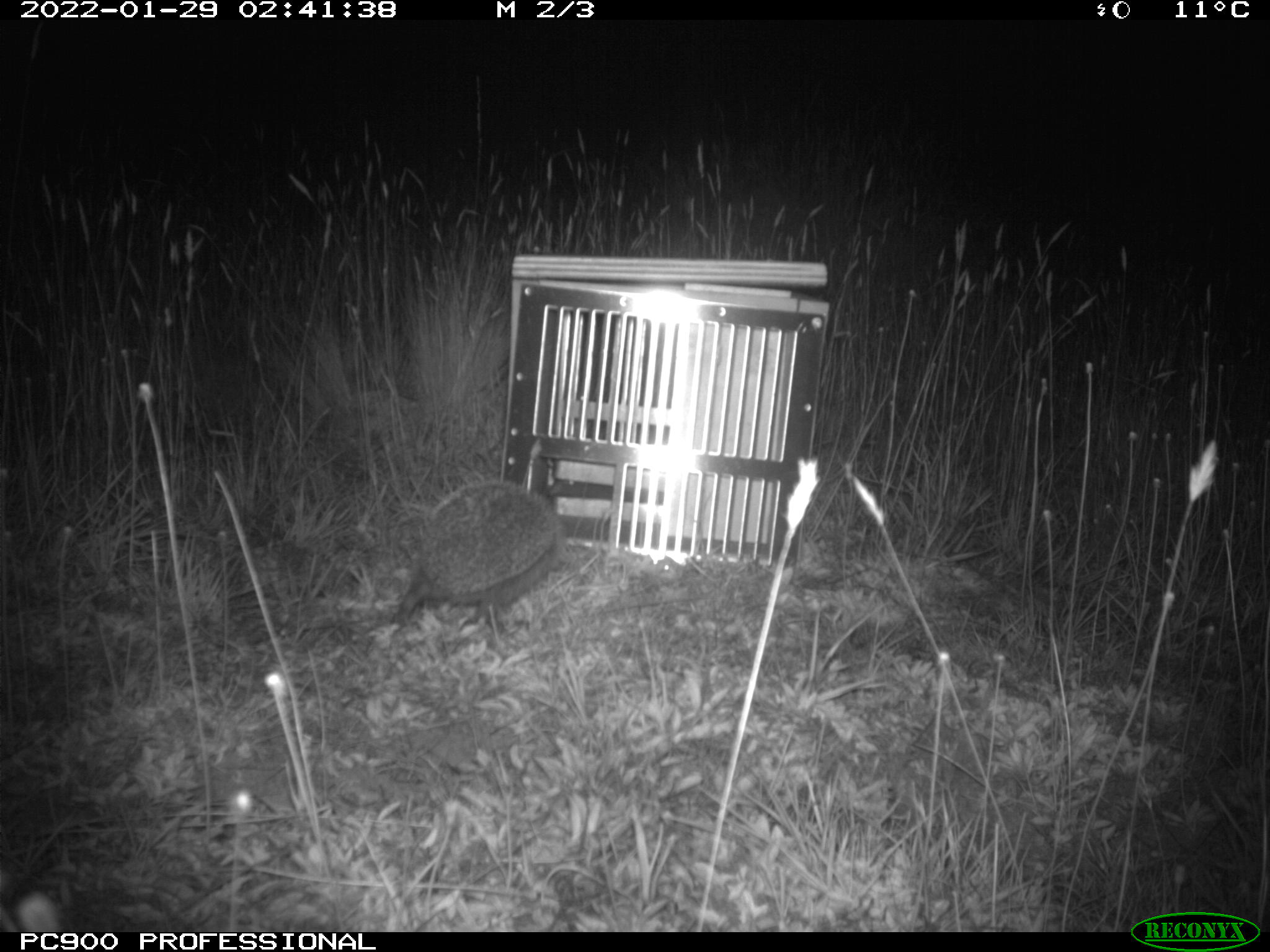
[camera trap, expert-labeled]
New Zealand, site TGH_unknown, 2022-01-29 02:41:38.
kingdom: Animalia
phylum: Chordata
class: Mammalia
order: Eulipotyphla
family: Erinaceidae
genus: Erinaceus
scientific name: Erinaceus europaeus europaeus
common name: european hedgehog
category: hedgehog